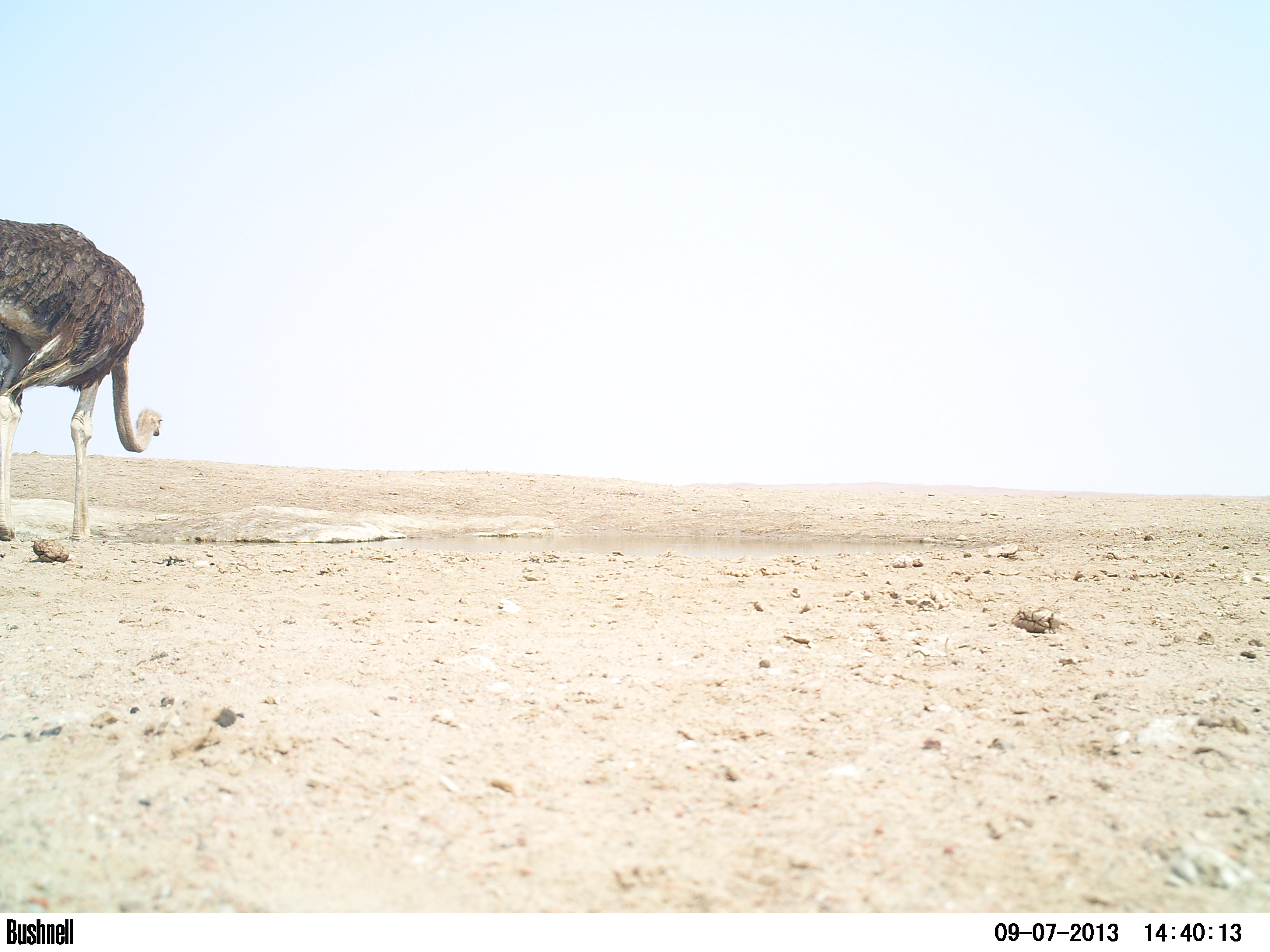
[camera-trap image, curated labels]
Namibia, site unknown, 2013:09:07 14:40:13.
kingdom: Animalia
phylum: Chordata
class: Aves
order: Struthioniformes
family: Struthionidae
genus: Struthio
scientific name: Struthio camelus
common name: common ostrich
Struthio camelus (common ostrich).